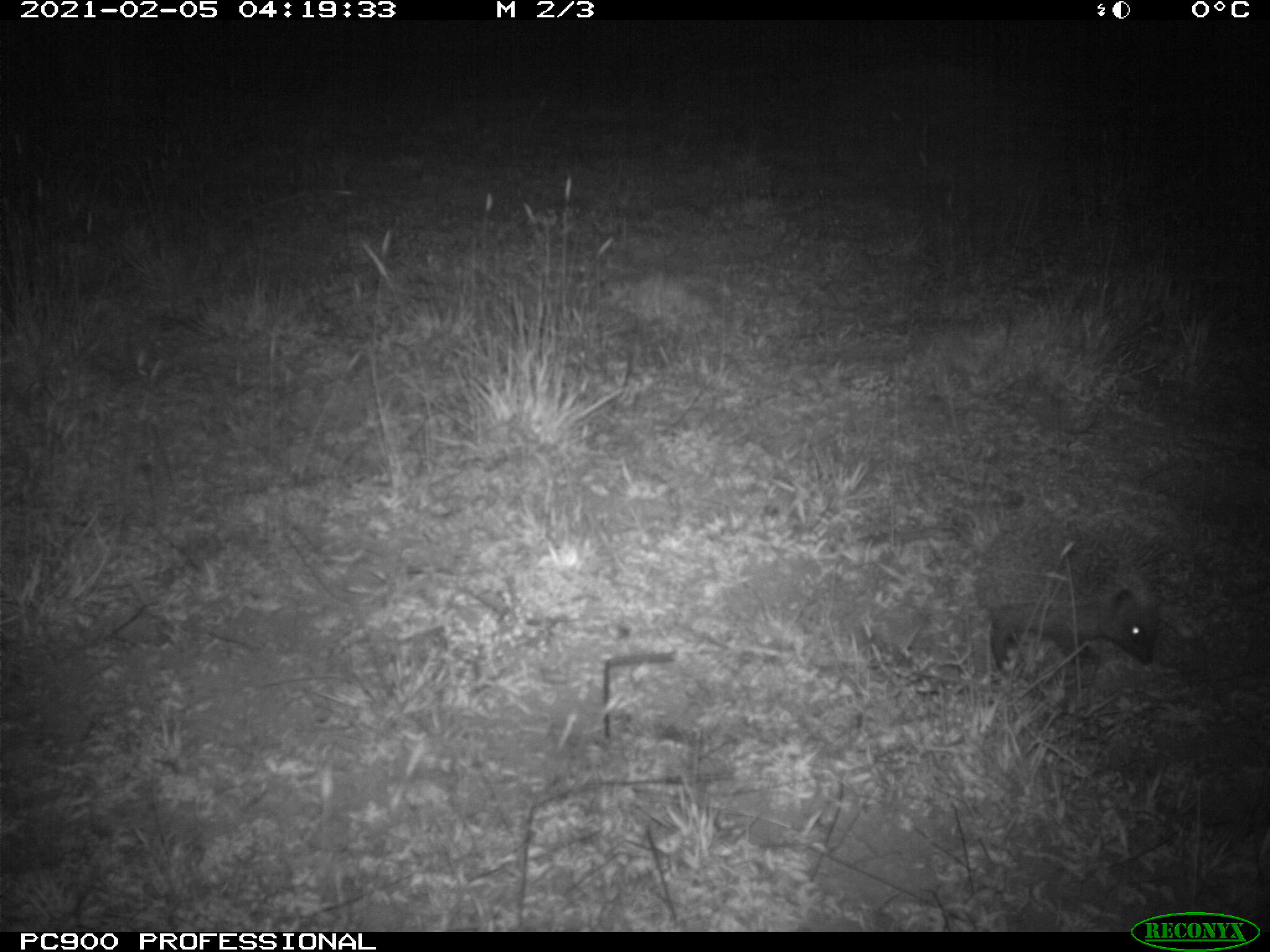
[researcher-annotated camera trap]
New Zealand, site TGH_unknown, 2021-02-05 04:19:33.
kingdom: Animalia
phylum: Chordata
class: Mammalia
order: Eulipotyphla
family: Erinaceidae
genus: Erinaceus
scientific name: Erinaceus europaeus europaeus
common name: european hedgehog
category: hedgehog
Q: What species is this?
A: Hedgehog (european hedgehog) (Erinaceus europaeus europaeus).